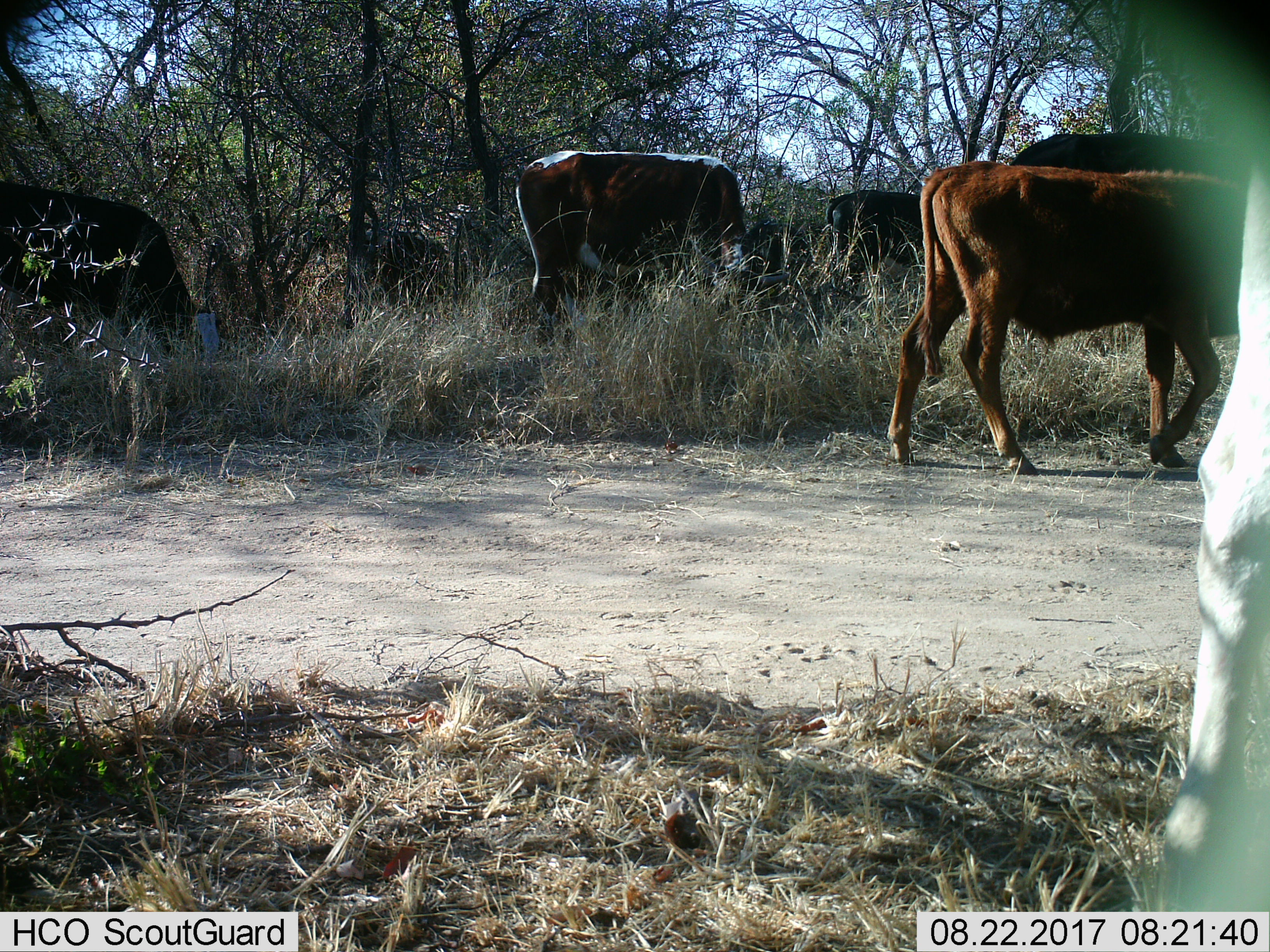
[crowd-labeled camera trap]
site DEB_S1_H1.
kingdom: Animalia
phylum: Chordata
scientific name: Vertebrata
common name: domestic animal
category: domesticanimal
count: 7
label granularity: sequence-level